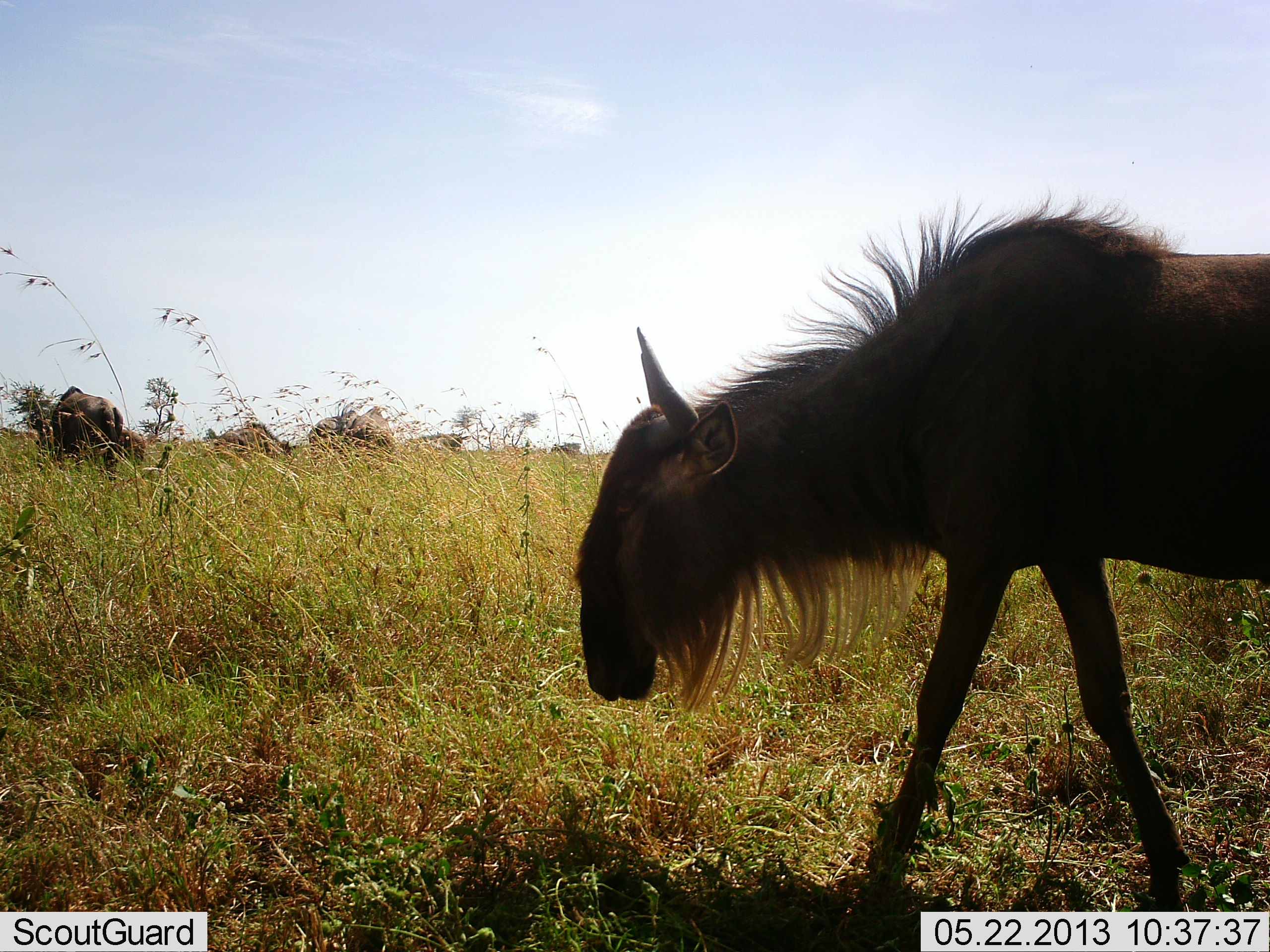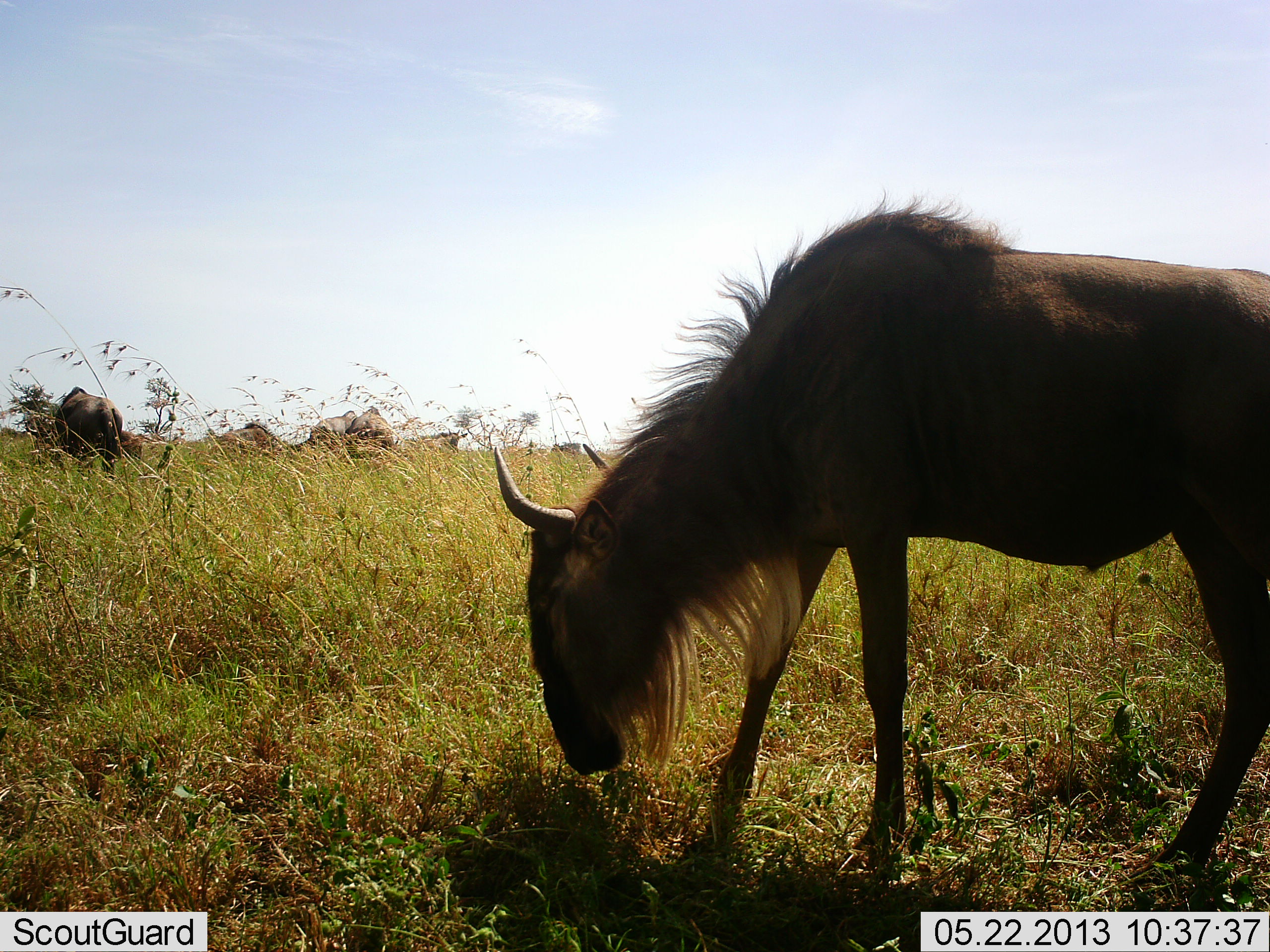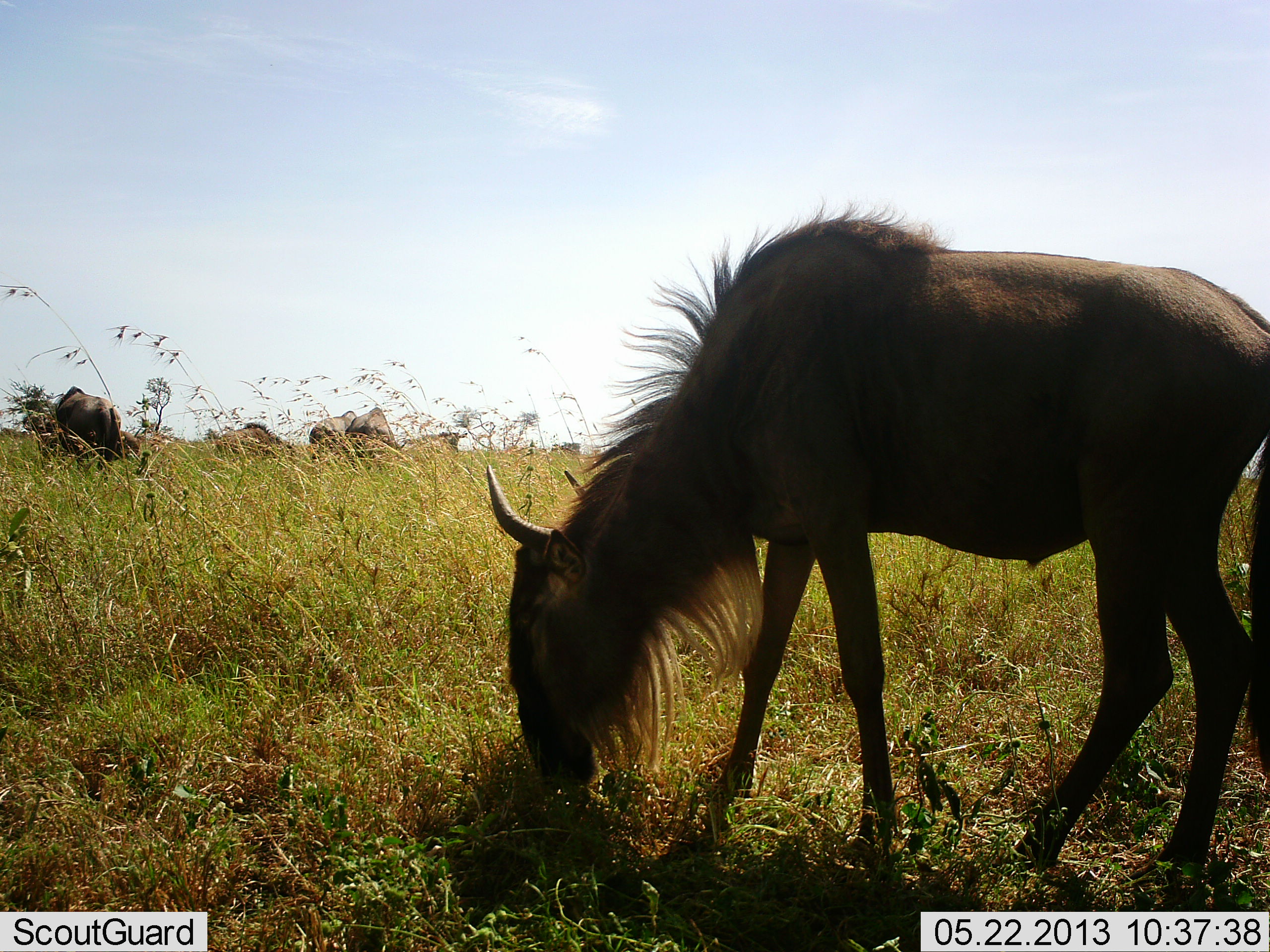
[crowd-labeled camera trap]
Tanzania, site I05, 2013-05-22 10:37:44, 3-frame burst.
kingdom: Animalia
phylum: Chordata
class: Mammalia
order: Artiodactyla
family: Bovidae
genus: Connochaetes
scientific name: Connochaetes taurinus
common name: blue wildebeest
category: wildebeest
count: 5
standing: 45%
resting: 0%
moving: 23%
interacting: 0%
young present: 0%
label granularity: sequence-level